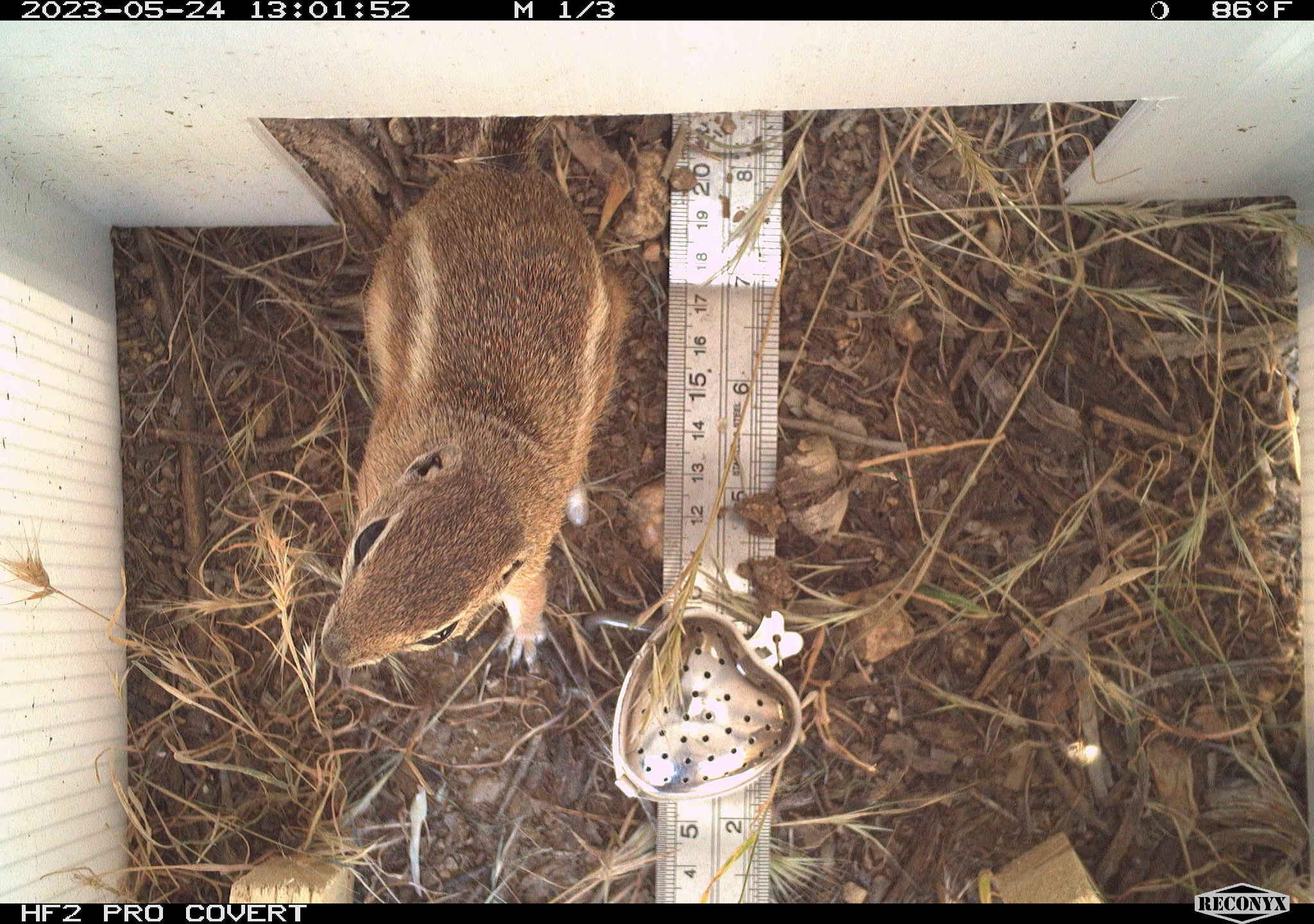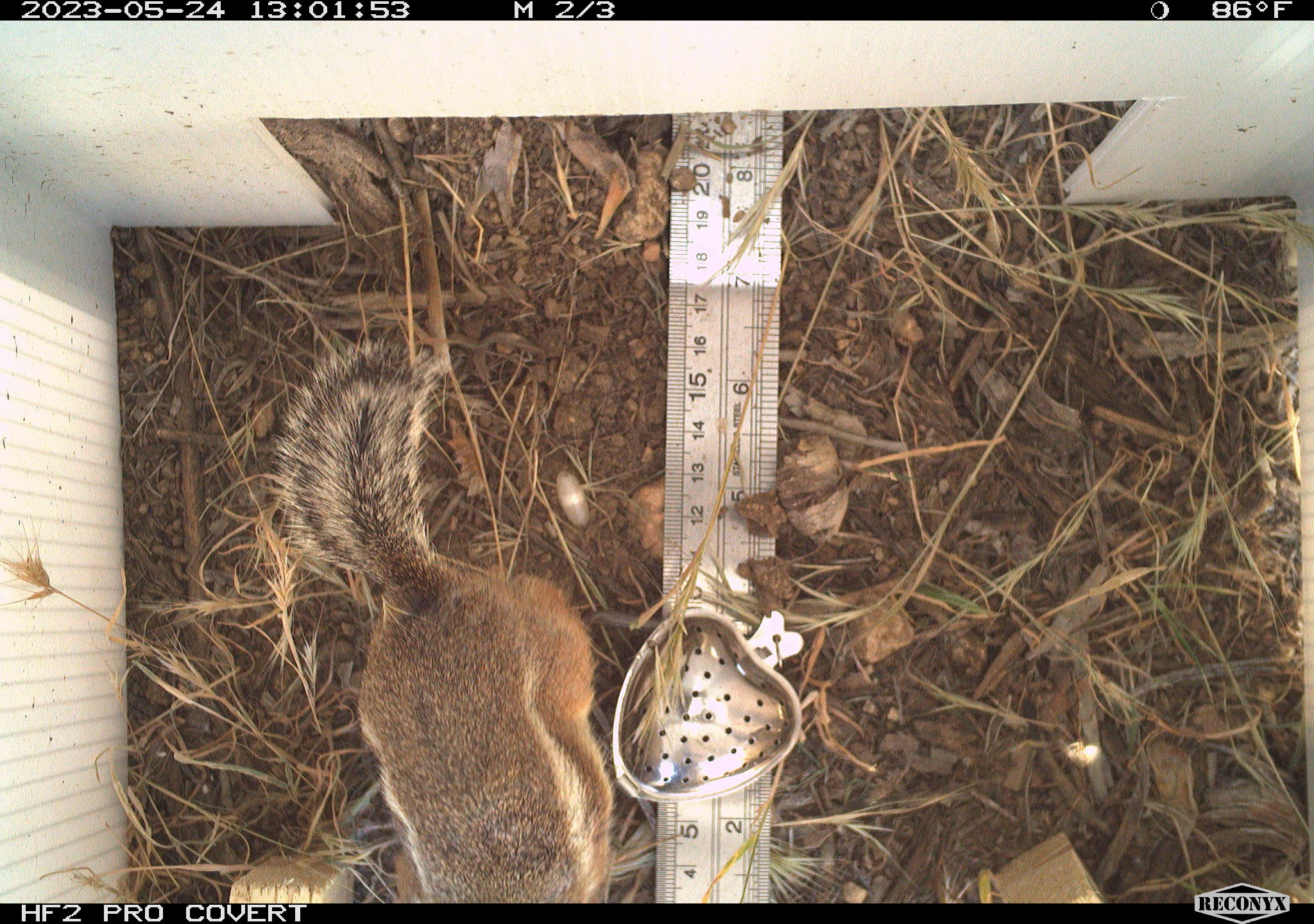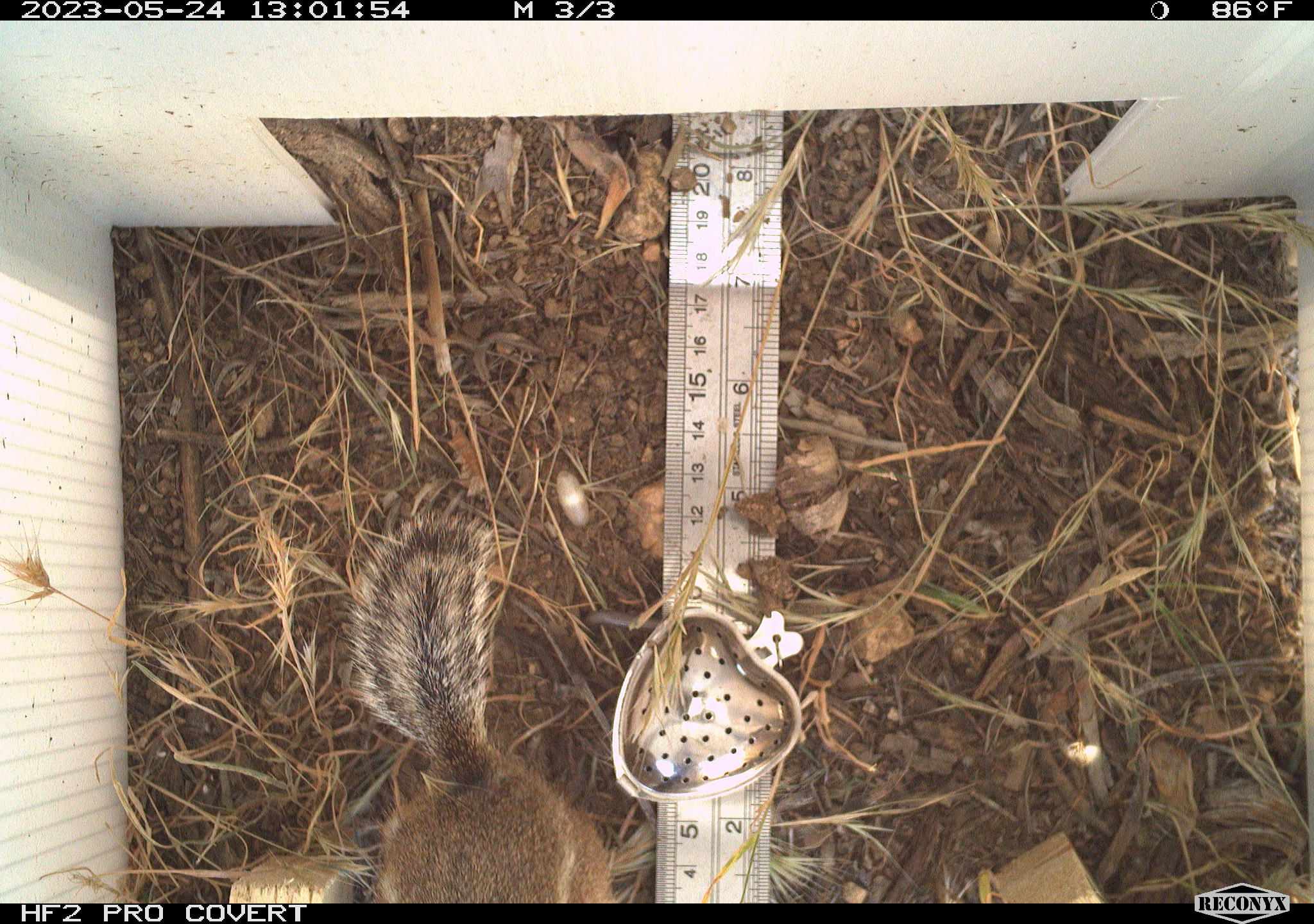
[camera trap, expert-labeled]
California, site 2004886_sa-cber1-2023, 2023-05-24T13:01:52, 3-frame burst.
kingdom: Animalia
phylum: Chordata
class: Mammalia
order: Rodentia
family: Sciuridae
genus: Ammospermophilus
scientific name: Ammospermophilus leucurus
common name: white-tailed antelope squirrel